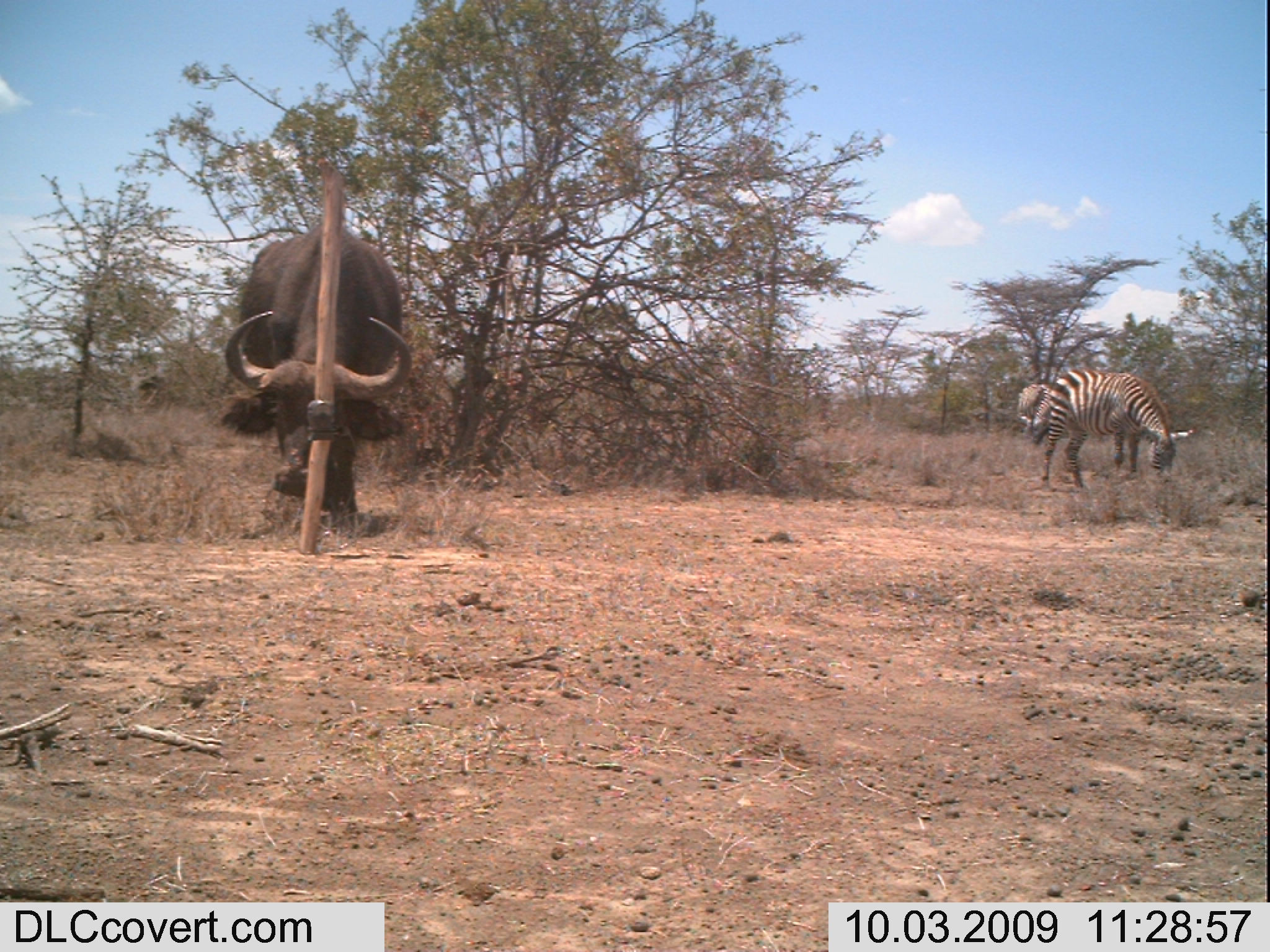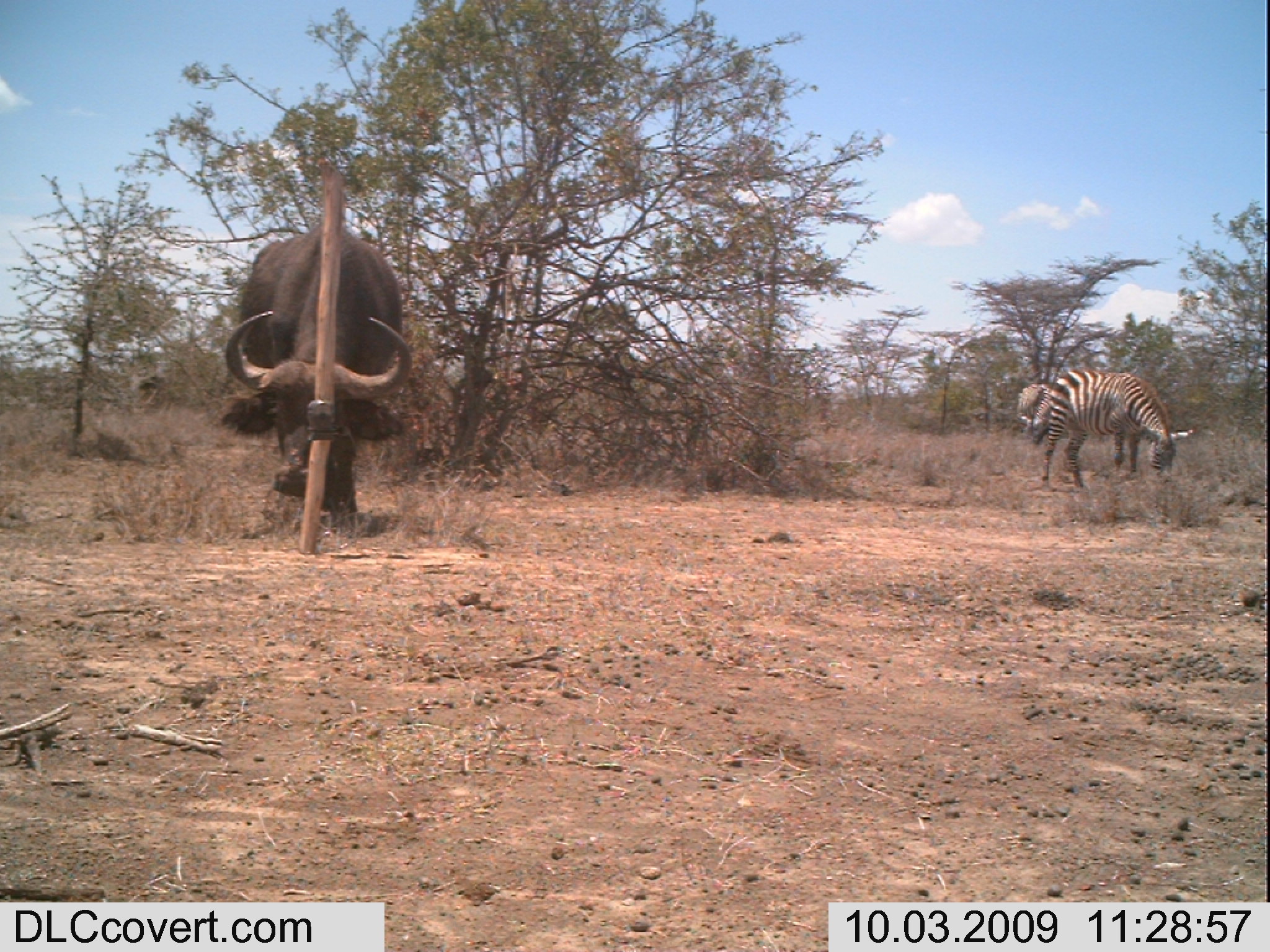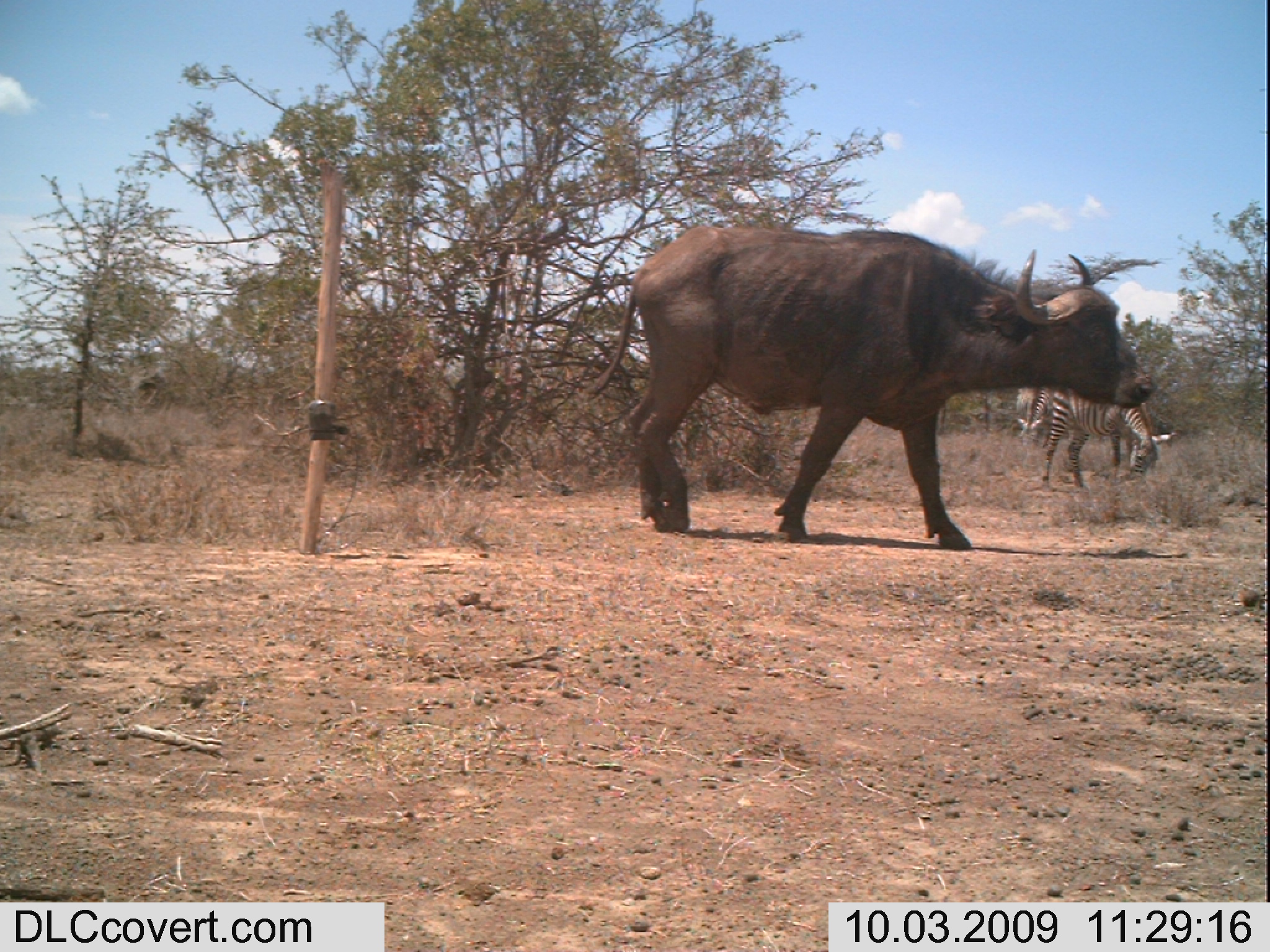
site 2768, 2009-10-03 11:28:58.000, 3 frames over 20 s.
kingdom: Animalia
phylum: Chordata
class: Mammalia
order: Artiodactyla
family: Bovidae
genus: Syncerus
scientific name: Syncerus caffer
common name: african buffalo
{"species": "Syncerus caffer (african buffalo)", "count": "1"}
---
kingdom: Animalia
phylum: Chordata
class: Mammalia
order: Perissodactyla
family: Equidae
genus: Equus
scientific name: Equus quagga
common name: plains zebra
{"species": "Equus quagga (plains zebra)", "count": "2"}